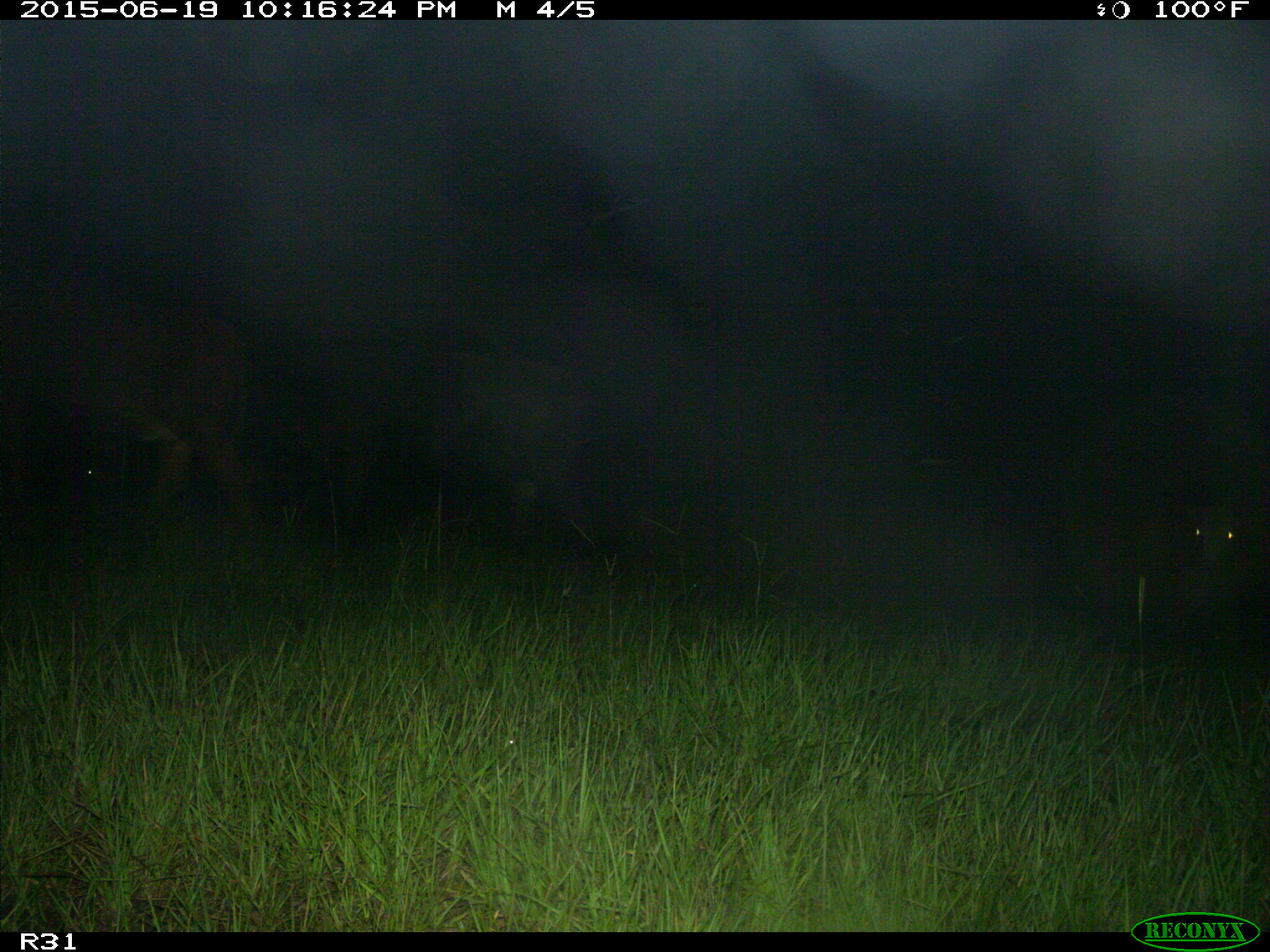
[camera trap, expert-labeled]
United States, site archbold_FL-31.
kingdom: Animalia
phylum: Chordata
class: Mammalia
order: Artiodactyla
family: Bovidae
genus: Bos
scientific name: Bos taurus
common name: domestic cow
Bos taurus (domestic cow).